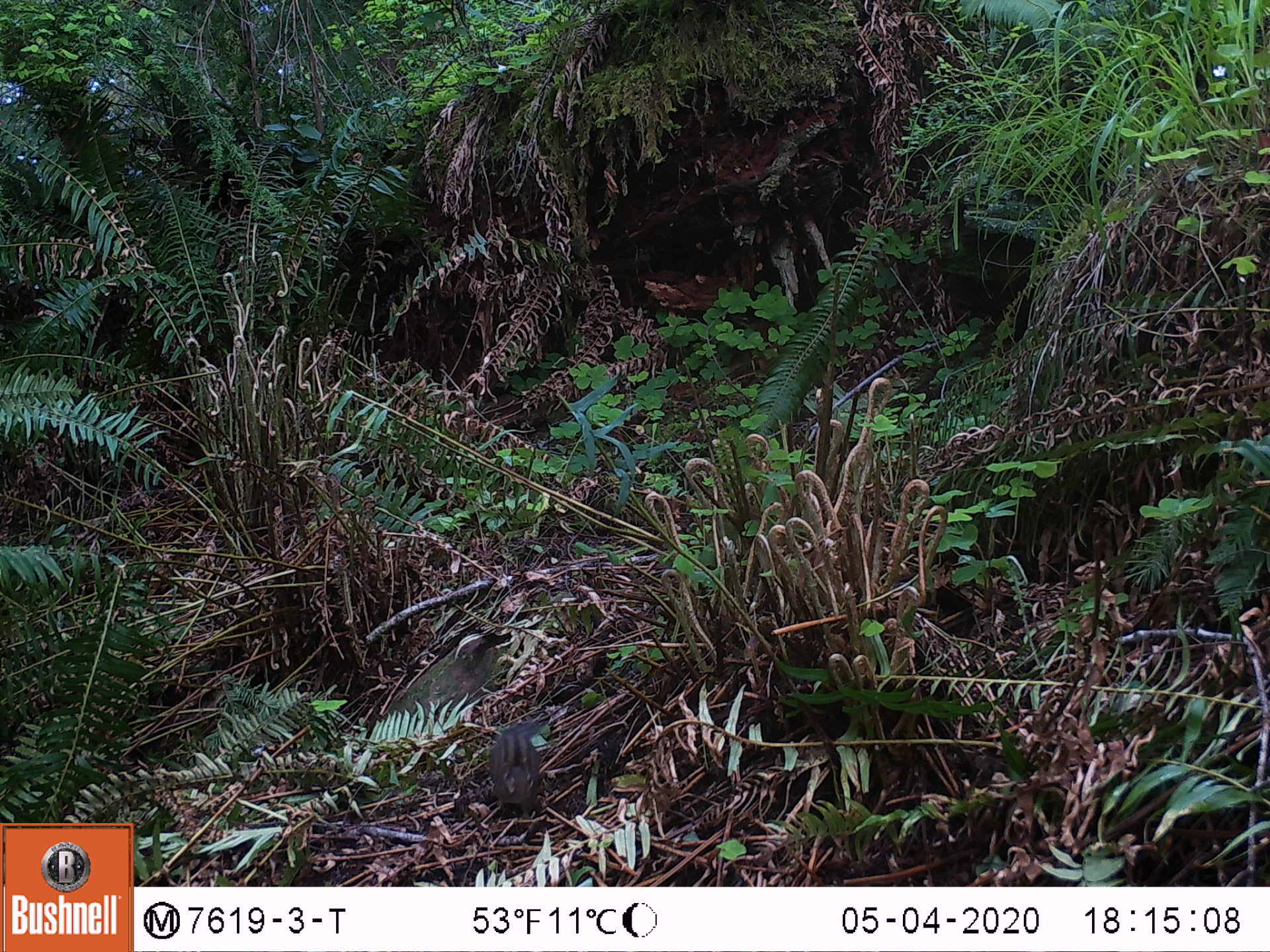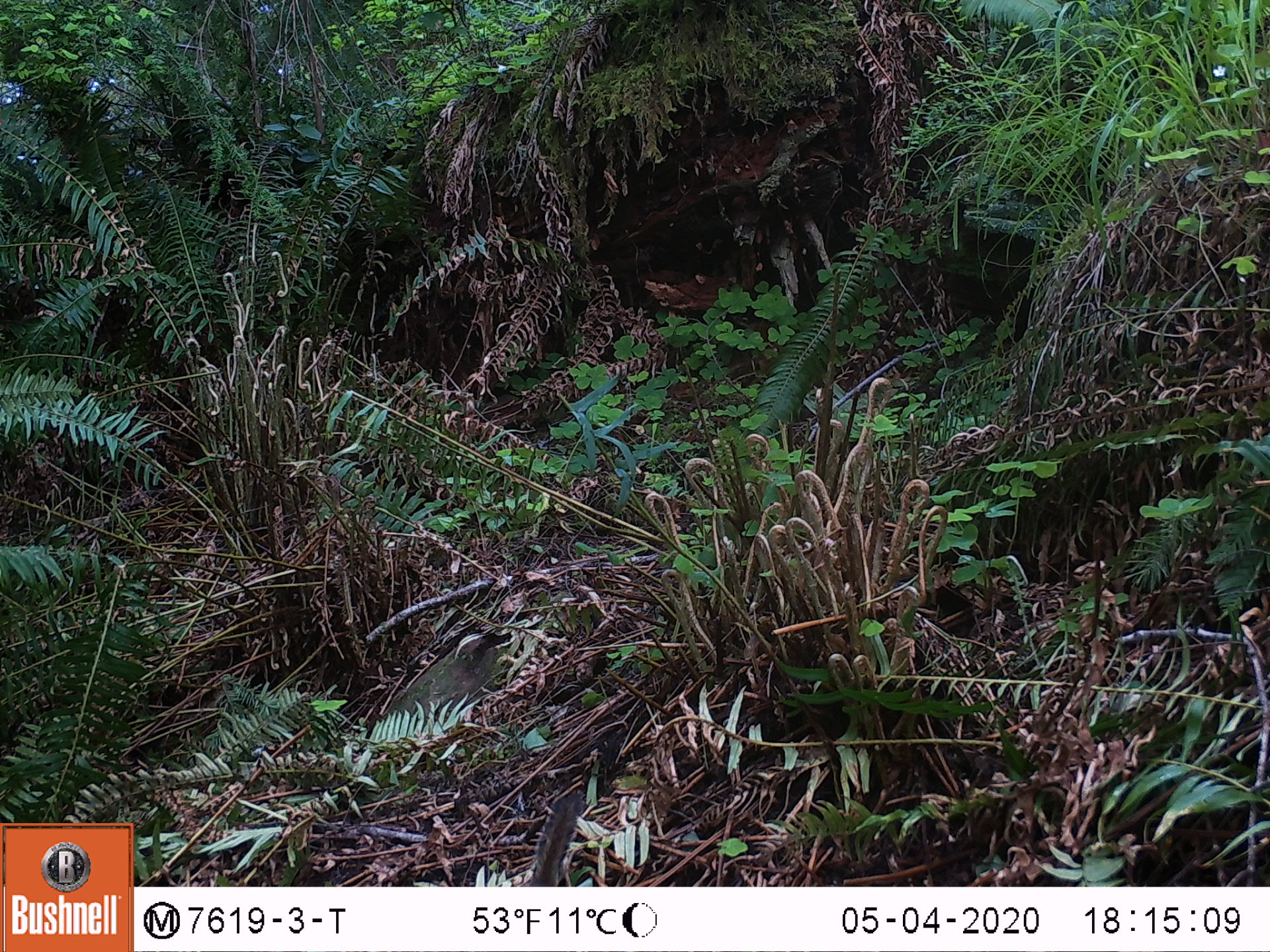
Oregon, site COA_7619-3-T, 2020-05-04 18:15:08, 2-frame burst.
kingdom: Animalia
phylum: Chordata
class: Mammalia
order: Rodentia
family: Sciuridae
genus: Neotamias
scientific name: Neotamias townsendii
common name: townsend's chipmunk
Townsend's chipmunk (Neotamias townsendii).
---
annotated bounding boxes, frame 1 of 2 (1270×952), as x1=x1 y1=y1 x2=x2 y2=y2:
townsend's chipmunk: x1=482 y1=714 x2=552 y2=825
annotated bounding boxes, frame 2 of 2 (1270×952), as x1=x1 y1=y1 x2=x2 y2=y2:
townsend's chipmunk: x1=518 y1=784 x2=587 y2=884